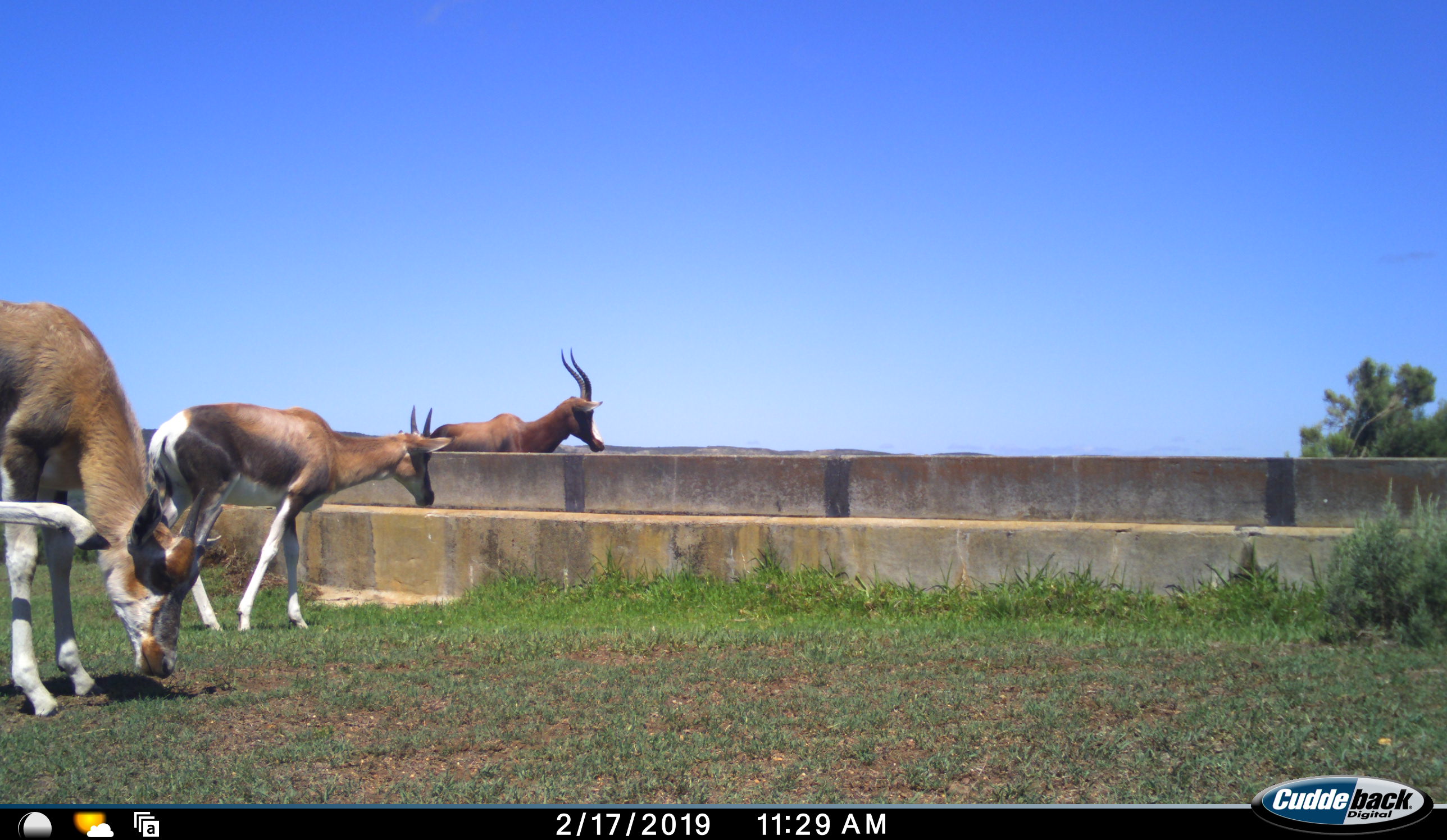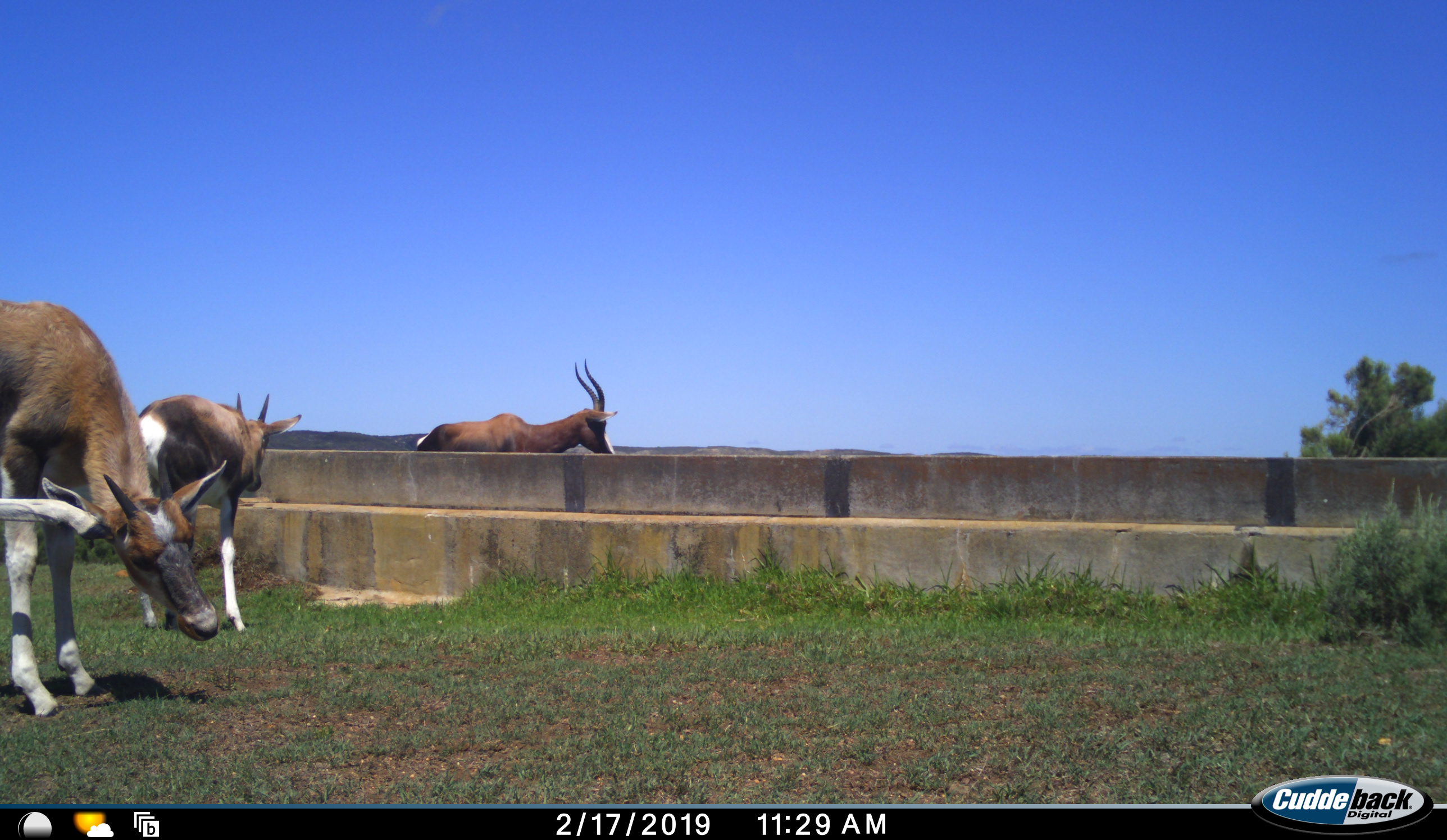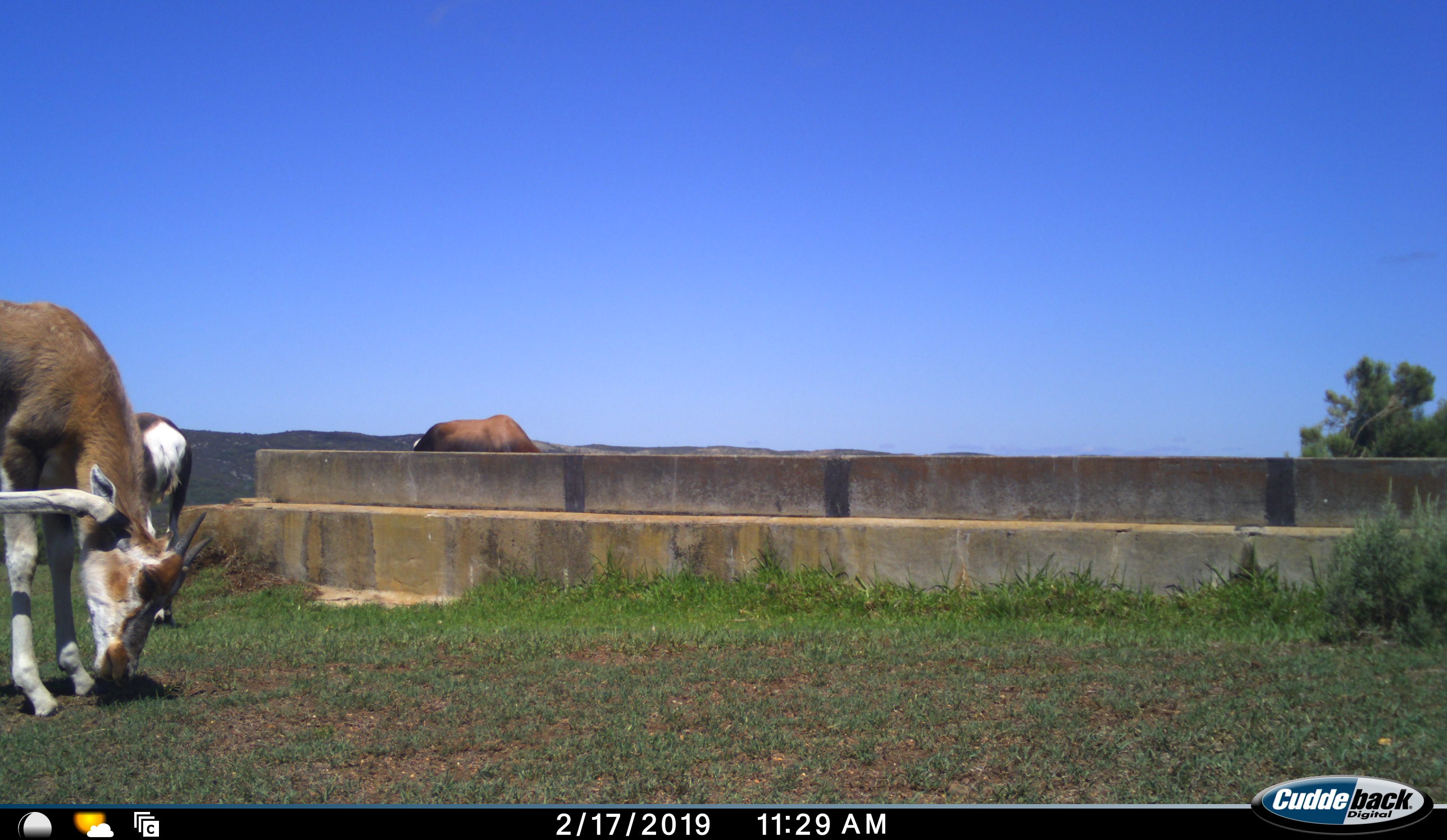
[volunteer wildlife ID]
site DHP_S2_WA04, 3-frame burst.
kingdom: Animalia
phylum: Chordata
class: Mammalia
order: Artiodactyla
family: Bovidae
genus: Damaliscus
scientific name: Damaliscus pygargus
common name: bontebok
Bontebok (Damaliscus pygargus), count 3. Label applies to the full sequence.